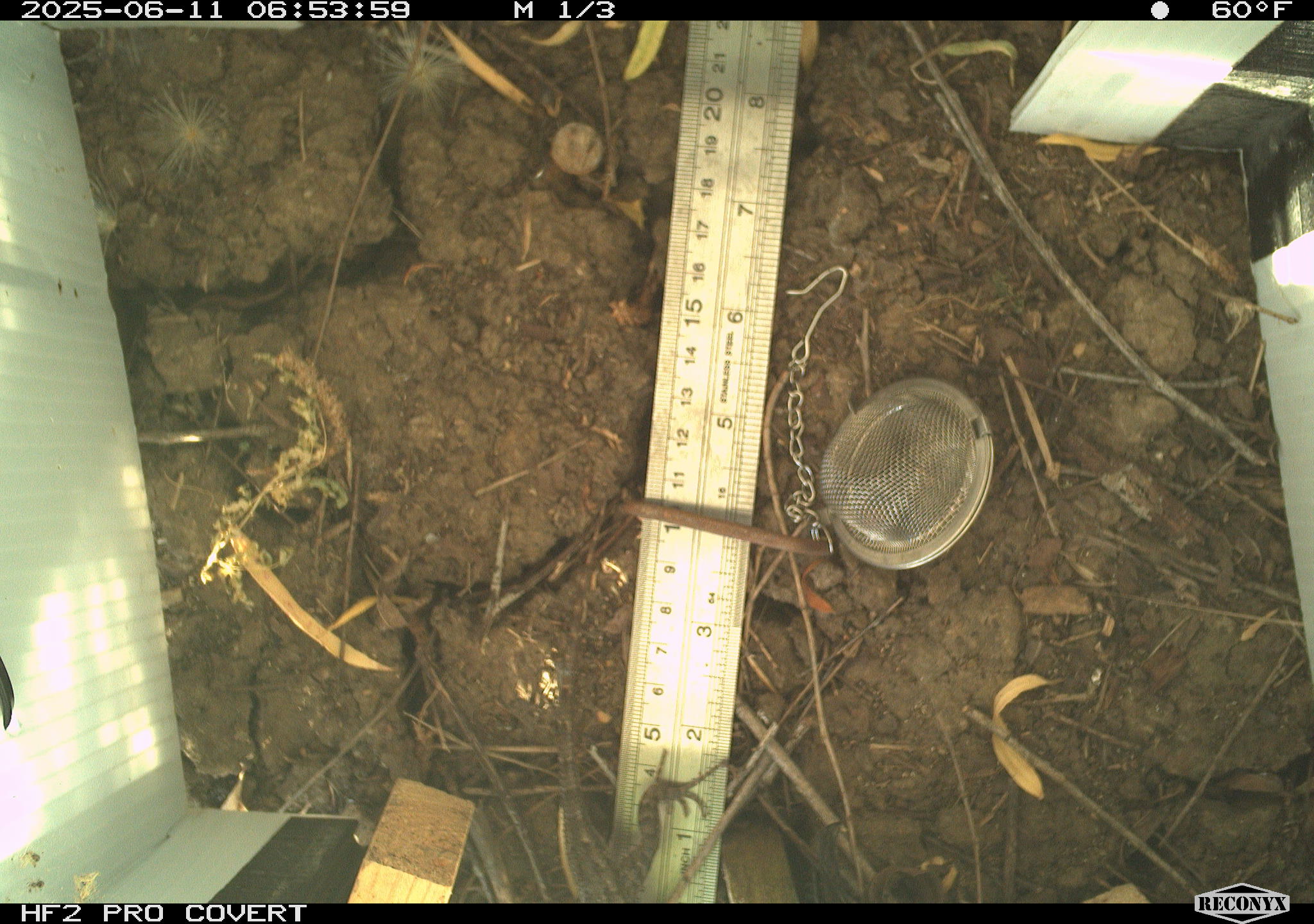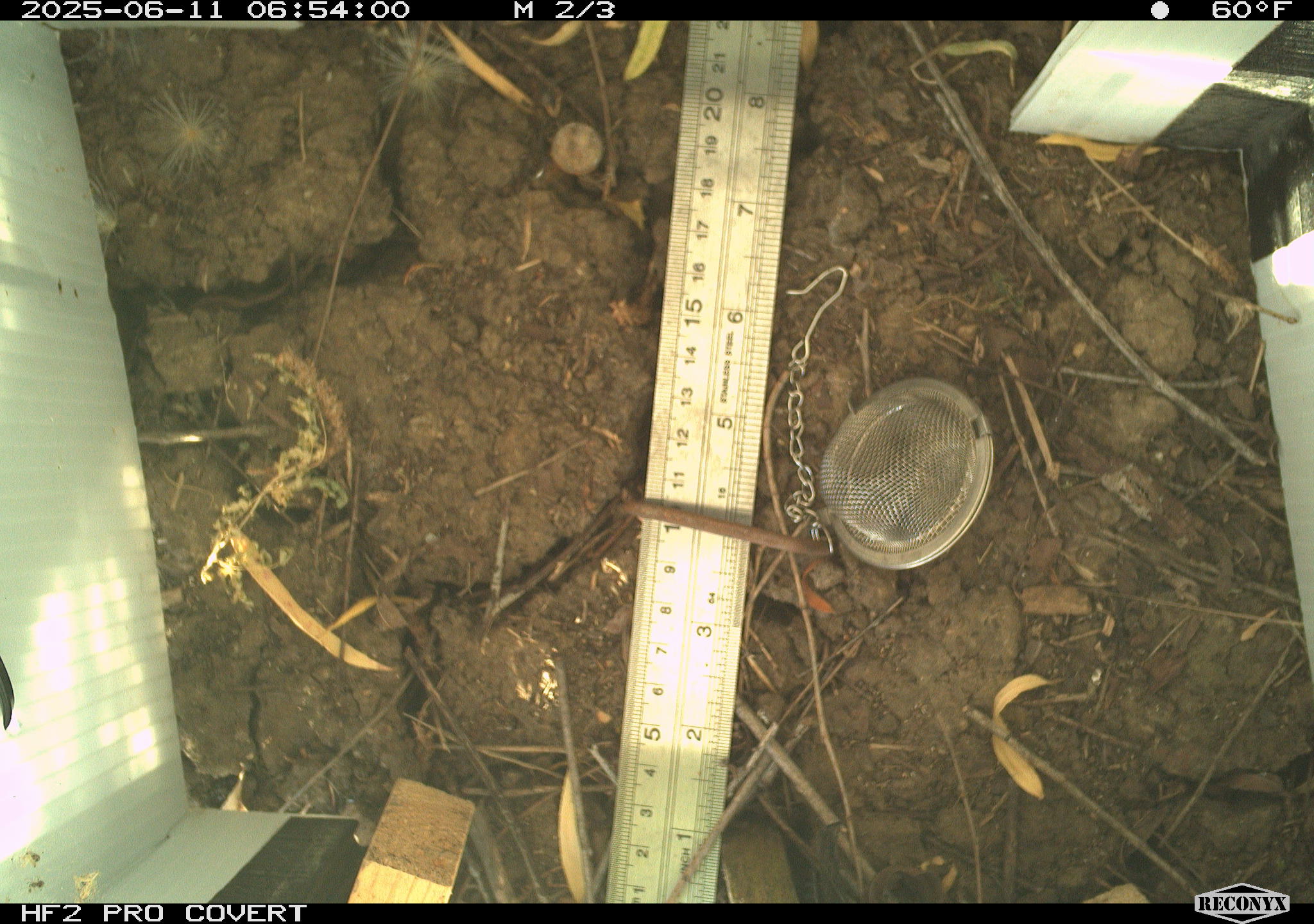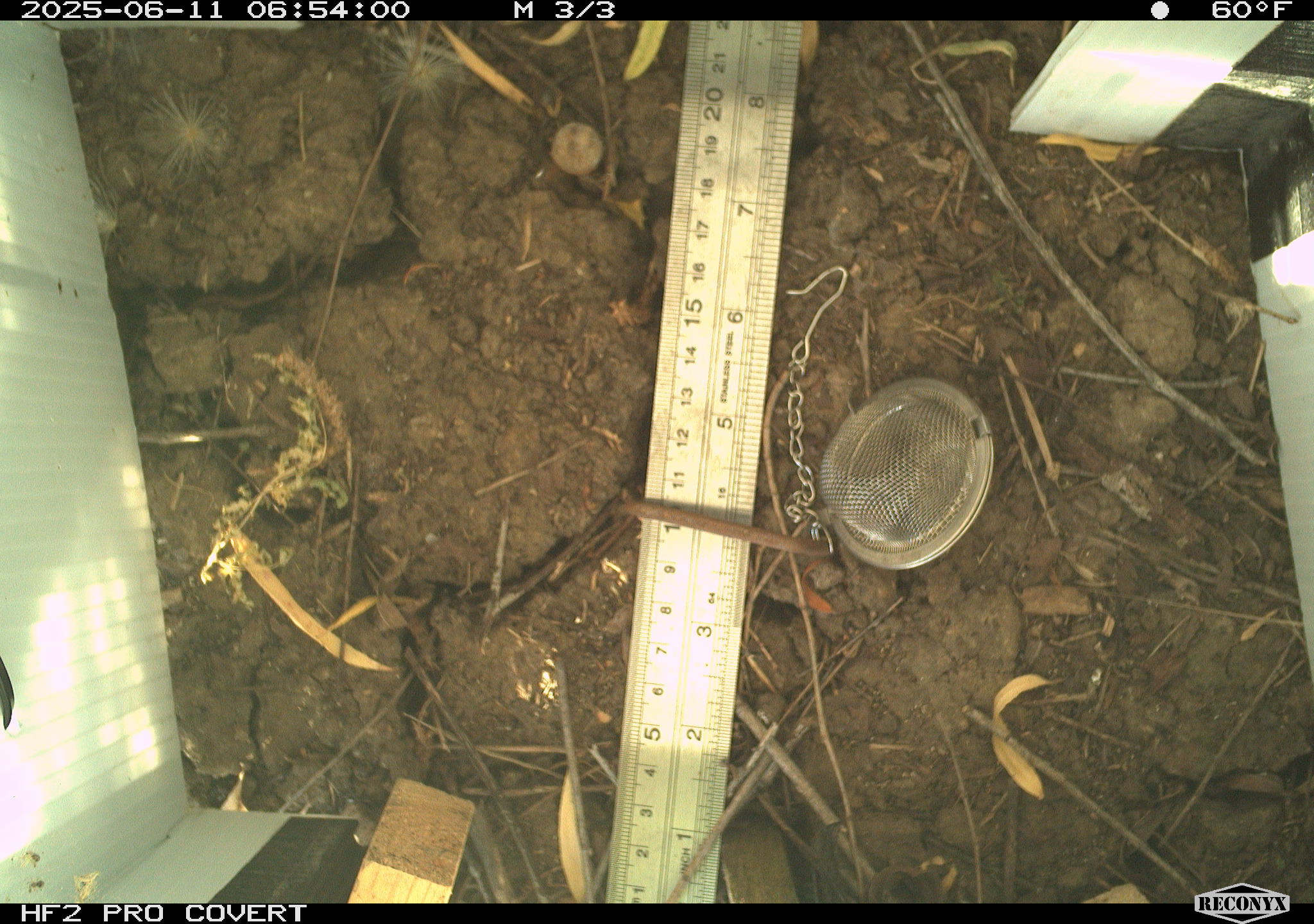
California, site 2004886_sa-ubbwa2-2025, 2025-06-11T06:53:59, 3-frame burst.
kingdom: Animalia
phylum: Chordata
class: Reptilia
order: Squamata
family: Phrynosomatidae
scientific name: Phrynosomatidae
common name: north american spiny lizards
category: sceloporus/uta species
Sceloporus/uta species (north american spiny lizards) (Phrynosomatidae).